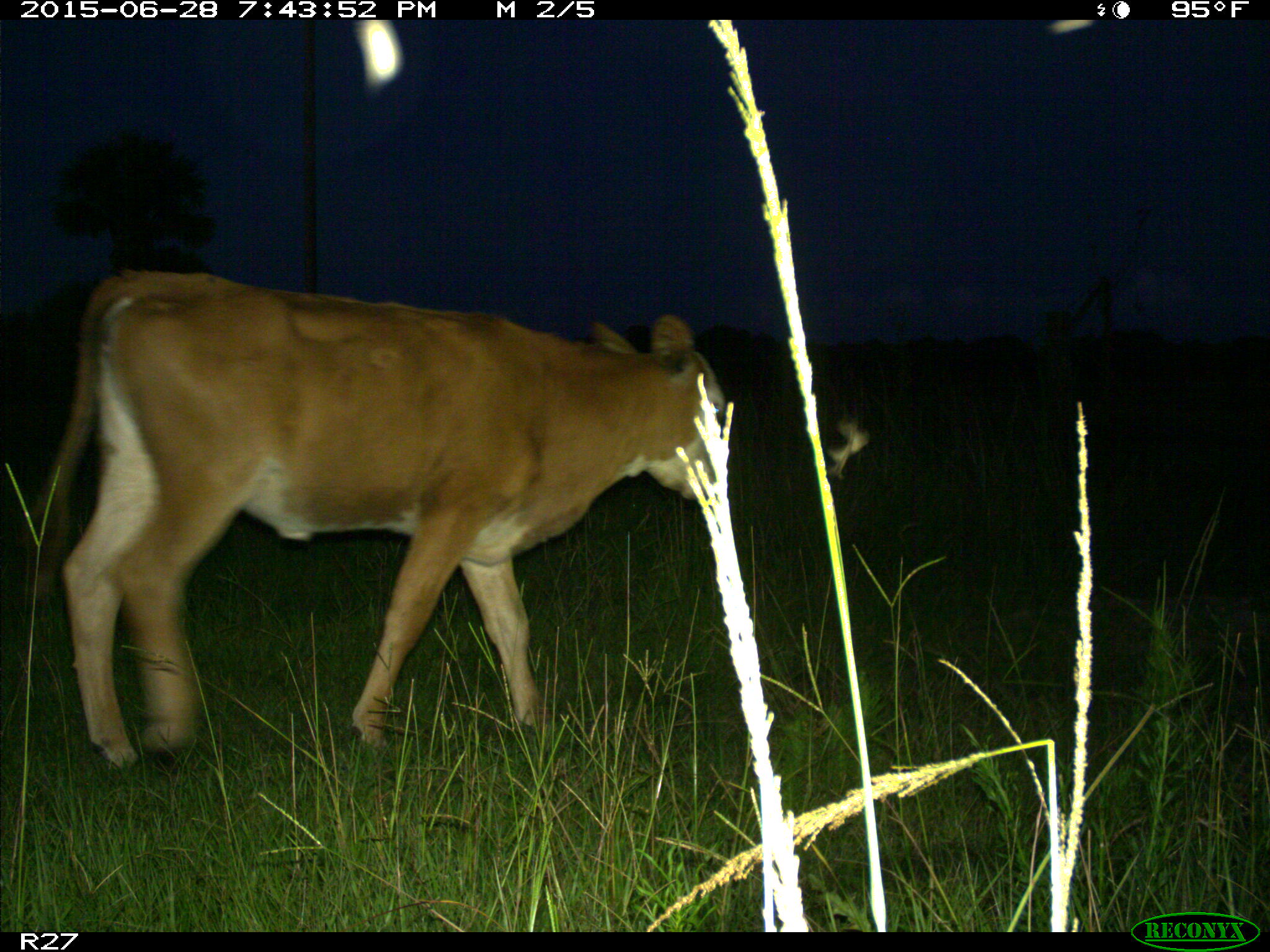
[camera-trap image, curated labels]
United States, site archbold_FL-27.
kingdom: Animalia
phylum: Chordata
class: Mammalia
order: Artiodactyla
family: Bovidae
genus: Bos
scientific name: Bos taurus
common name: domestic cow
Bos taurus (domestic cow).